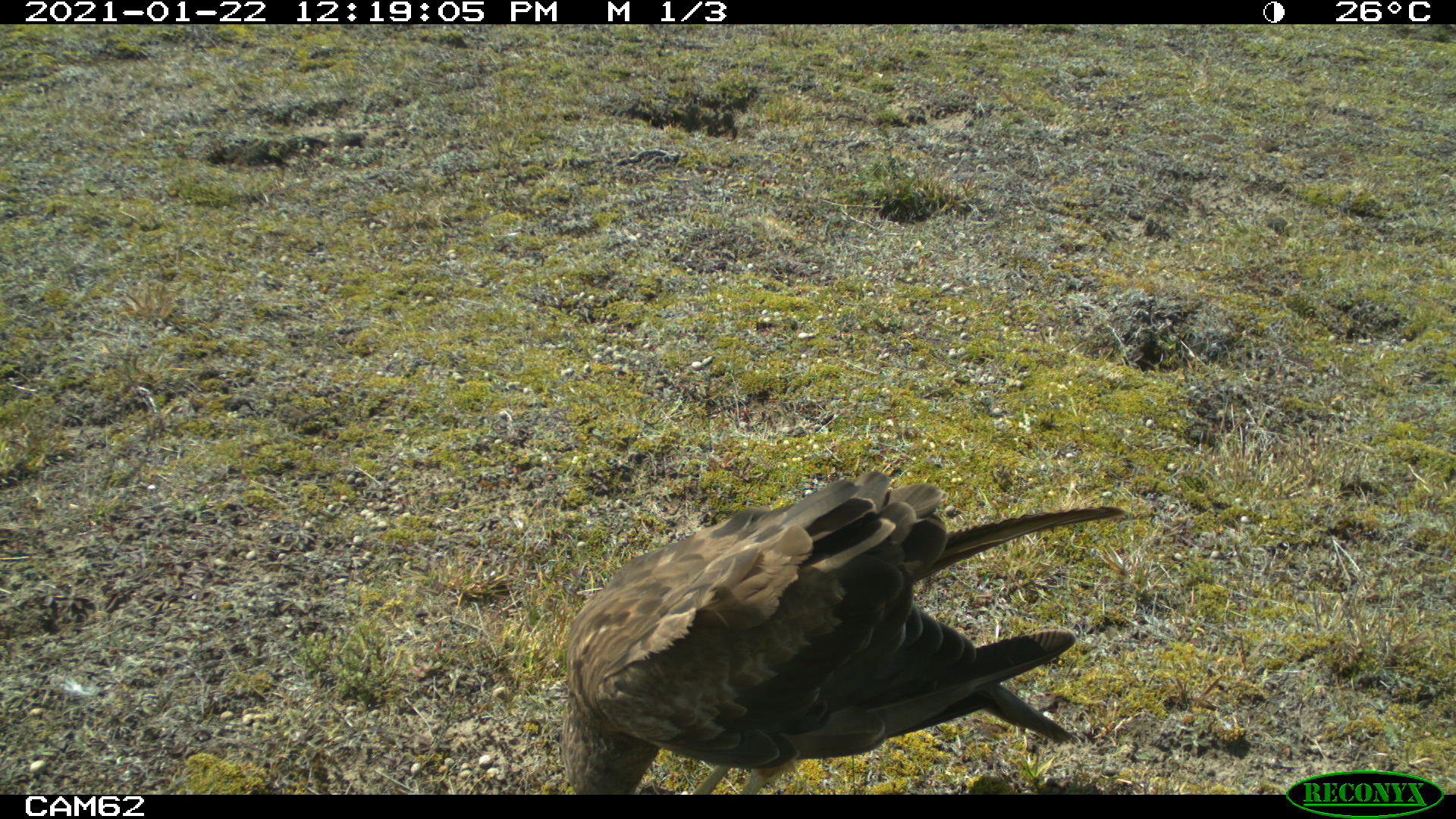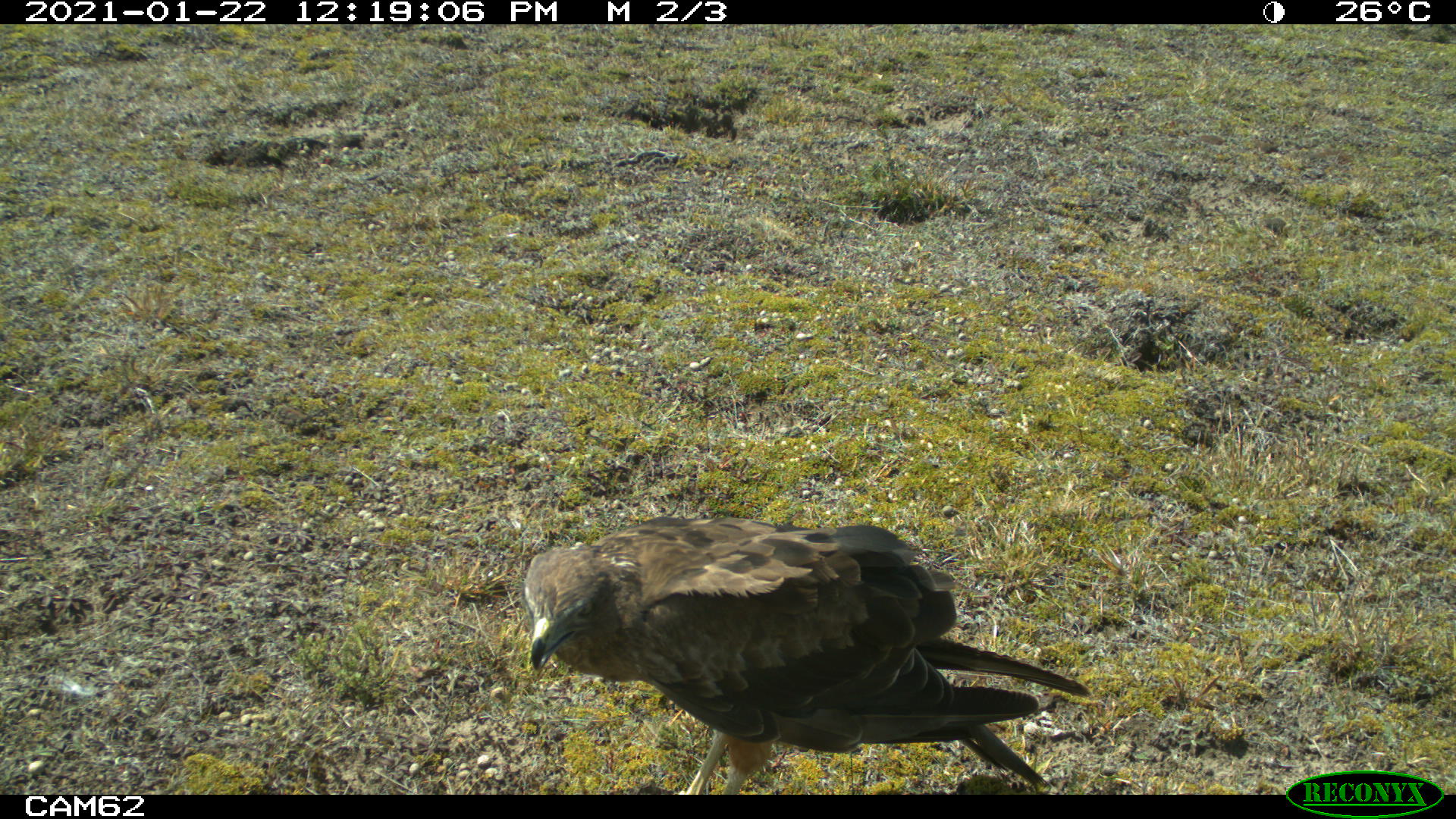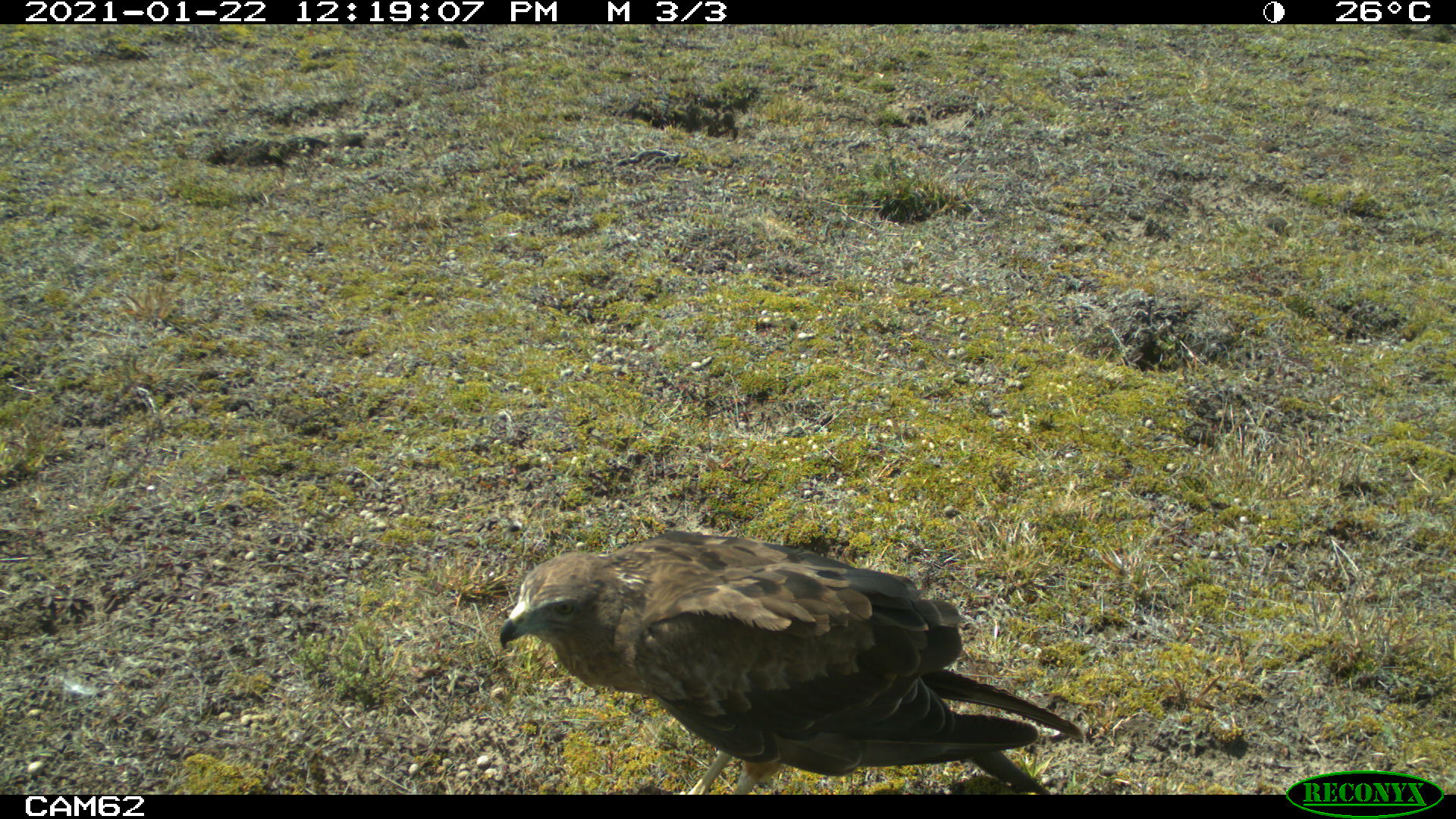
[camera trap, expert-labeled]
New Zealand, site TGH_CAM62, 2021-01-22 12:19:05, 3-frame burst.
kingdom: Animalia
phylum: Chordata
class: Aves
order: Accipitriformes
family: Accipitridae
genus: Circus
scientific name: Circus approximans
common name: swamp harrier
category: harrier